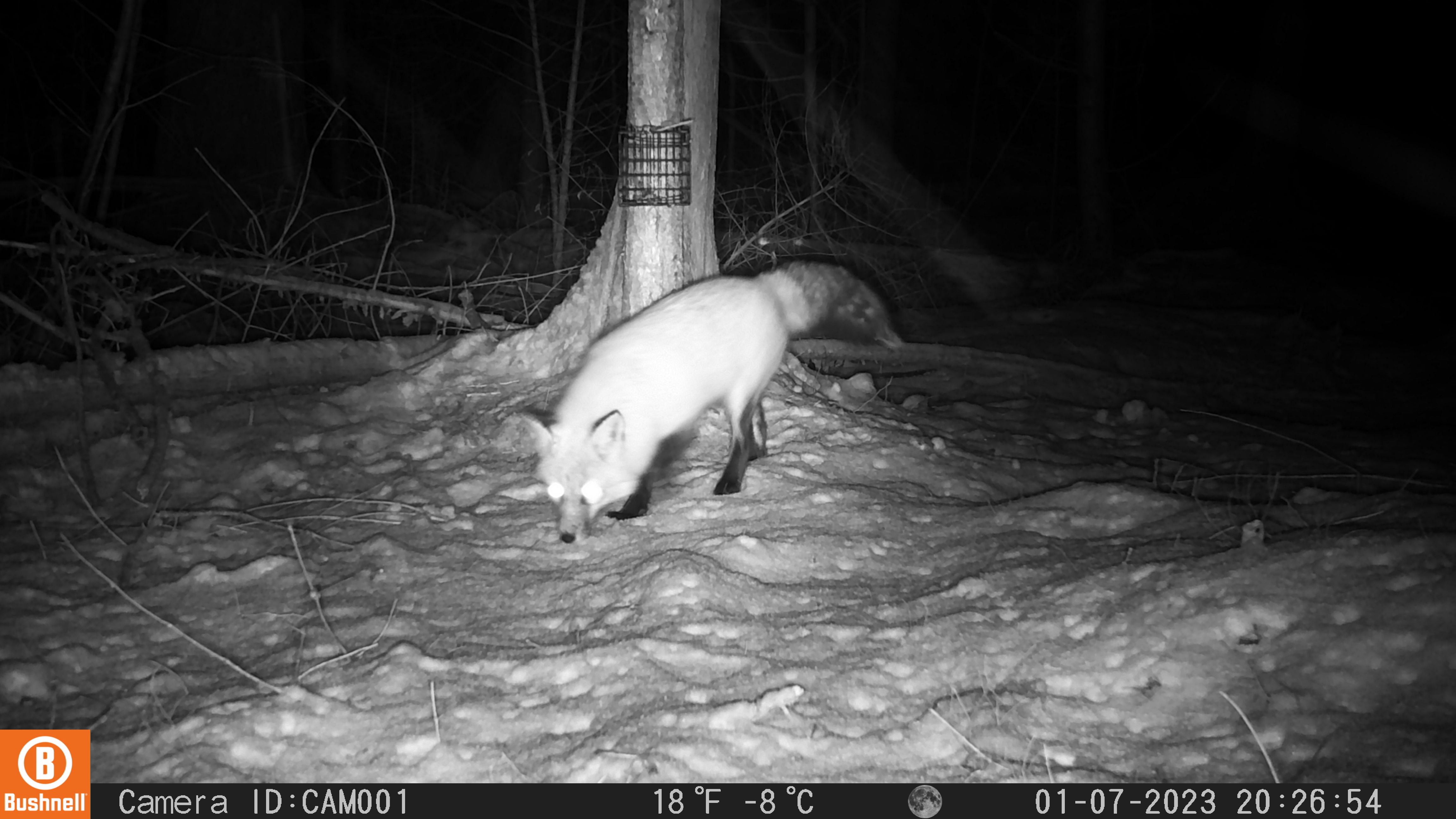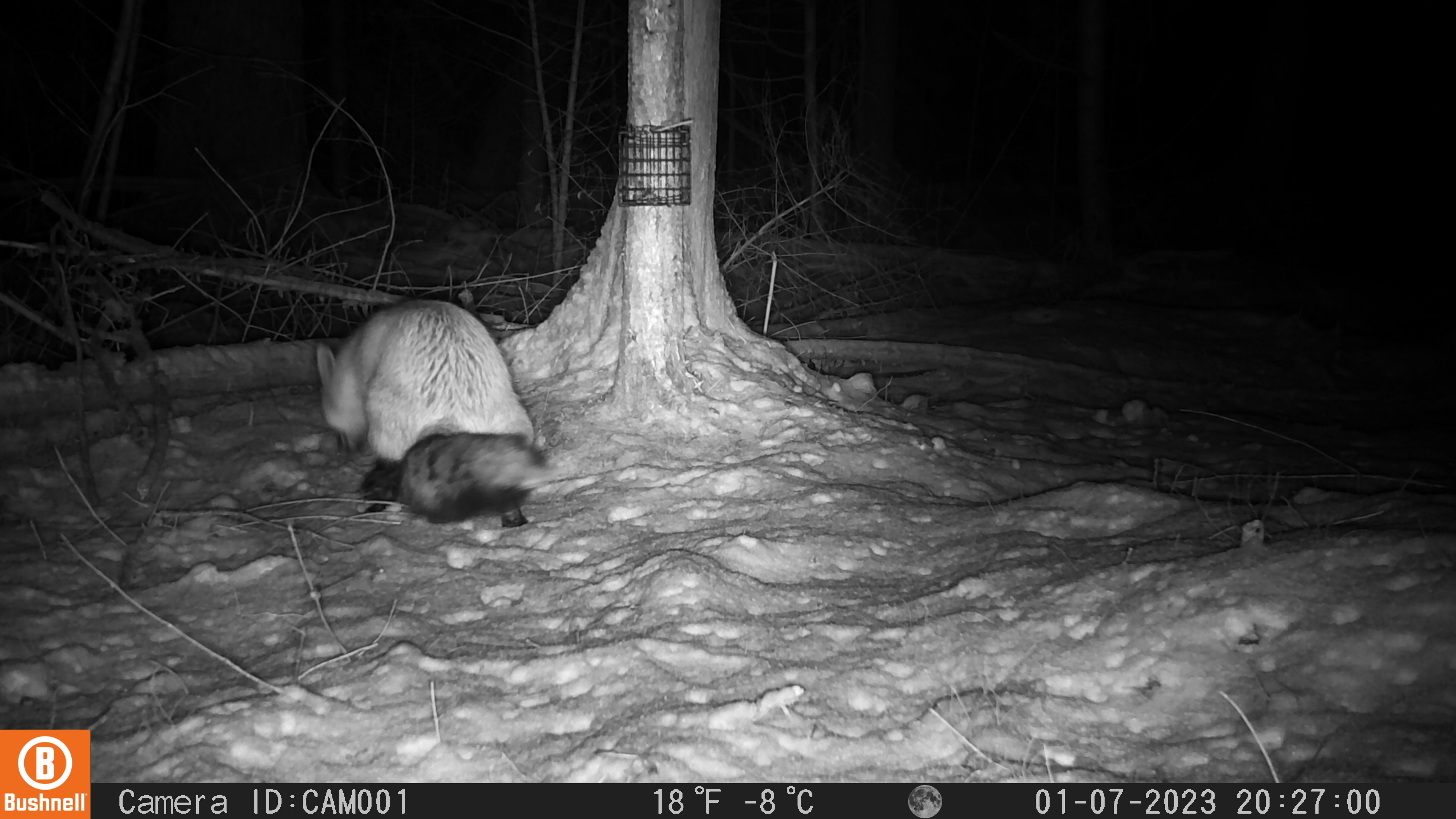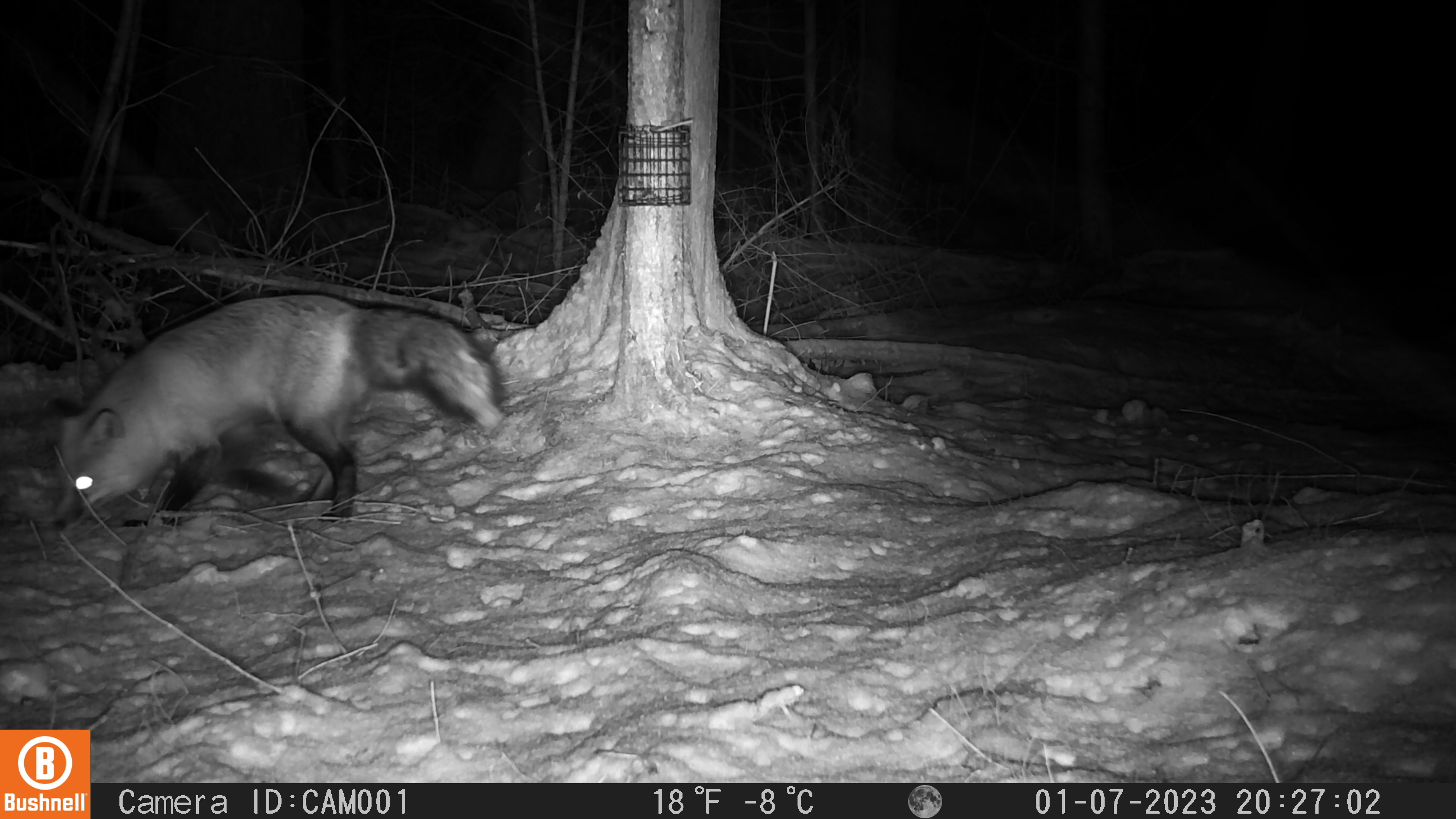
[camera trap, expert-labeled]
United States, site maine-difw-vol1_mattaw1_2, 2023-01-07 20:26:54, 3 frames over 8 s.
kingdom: Animalia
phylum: Chordata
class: Mammalia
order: Carnivora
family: Canidae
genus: Vulpes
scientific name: Vulpes vulpes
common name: red fox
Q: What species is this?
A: Red fox (Vulpes vulpes).